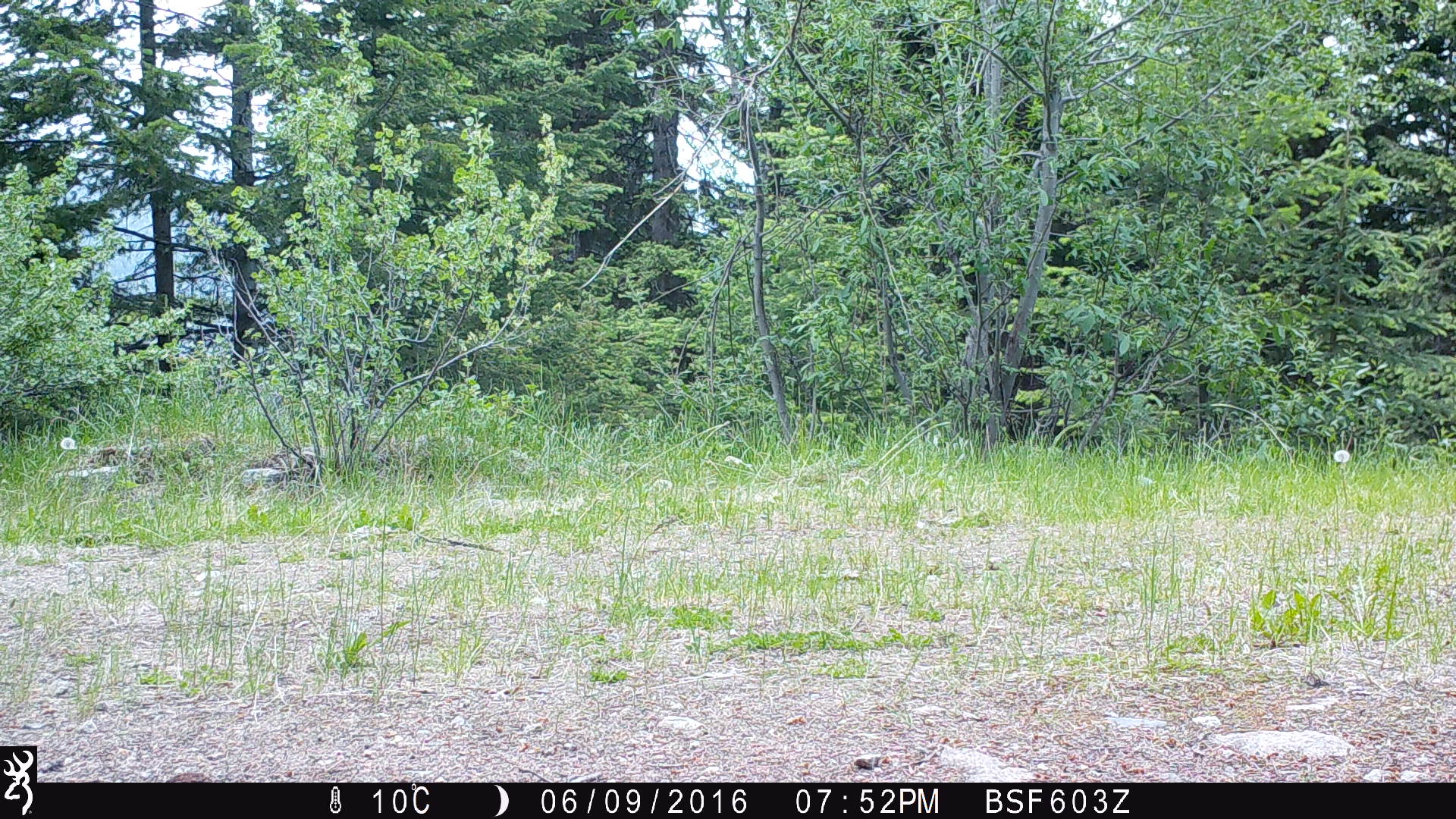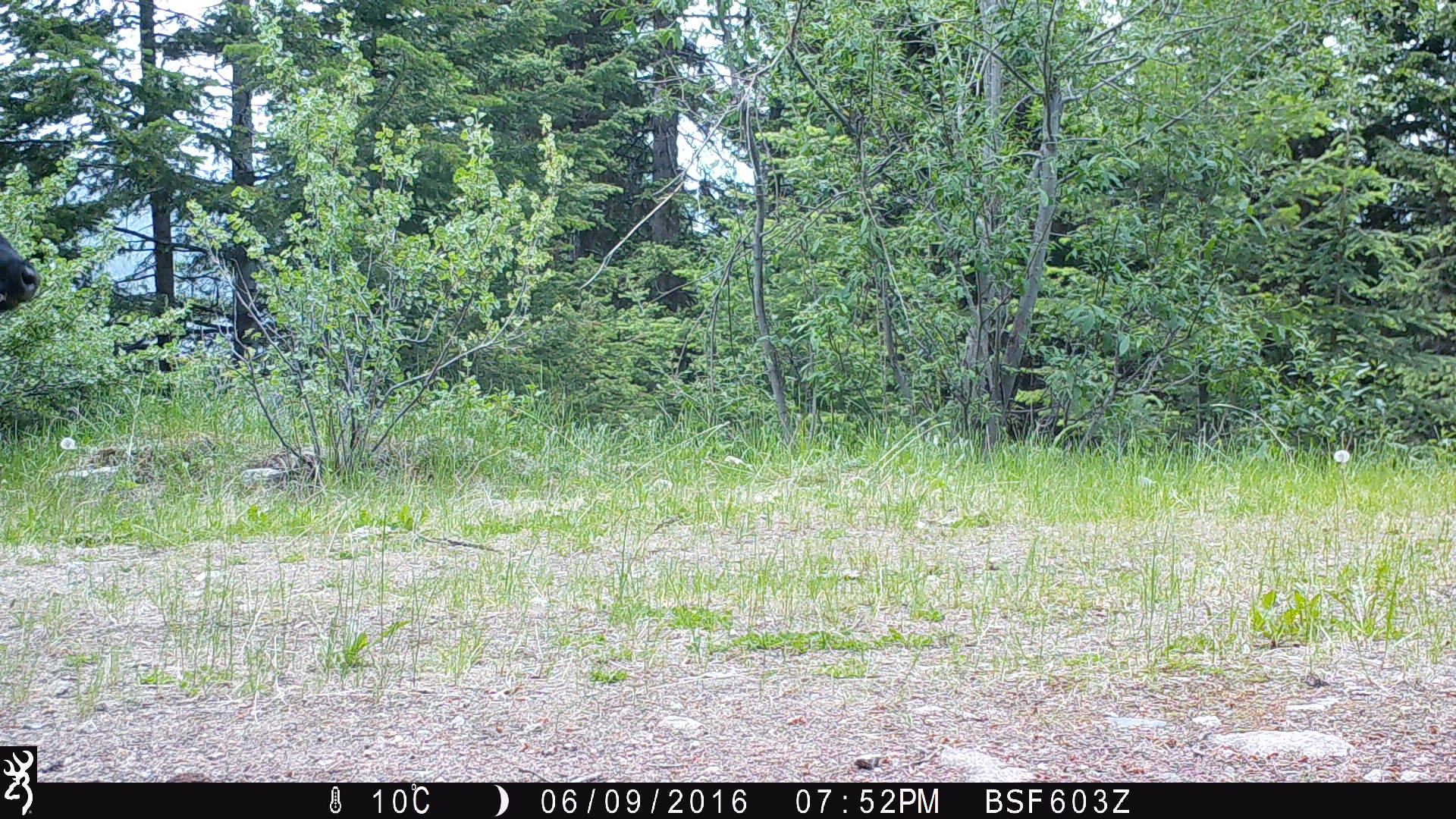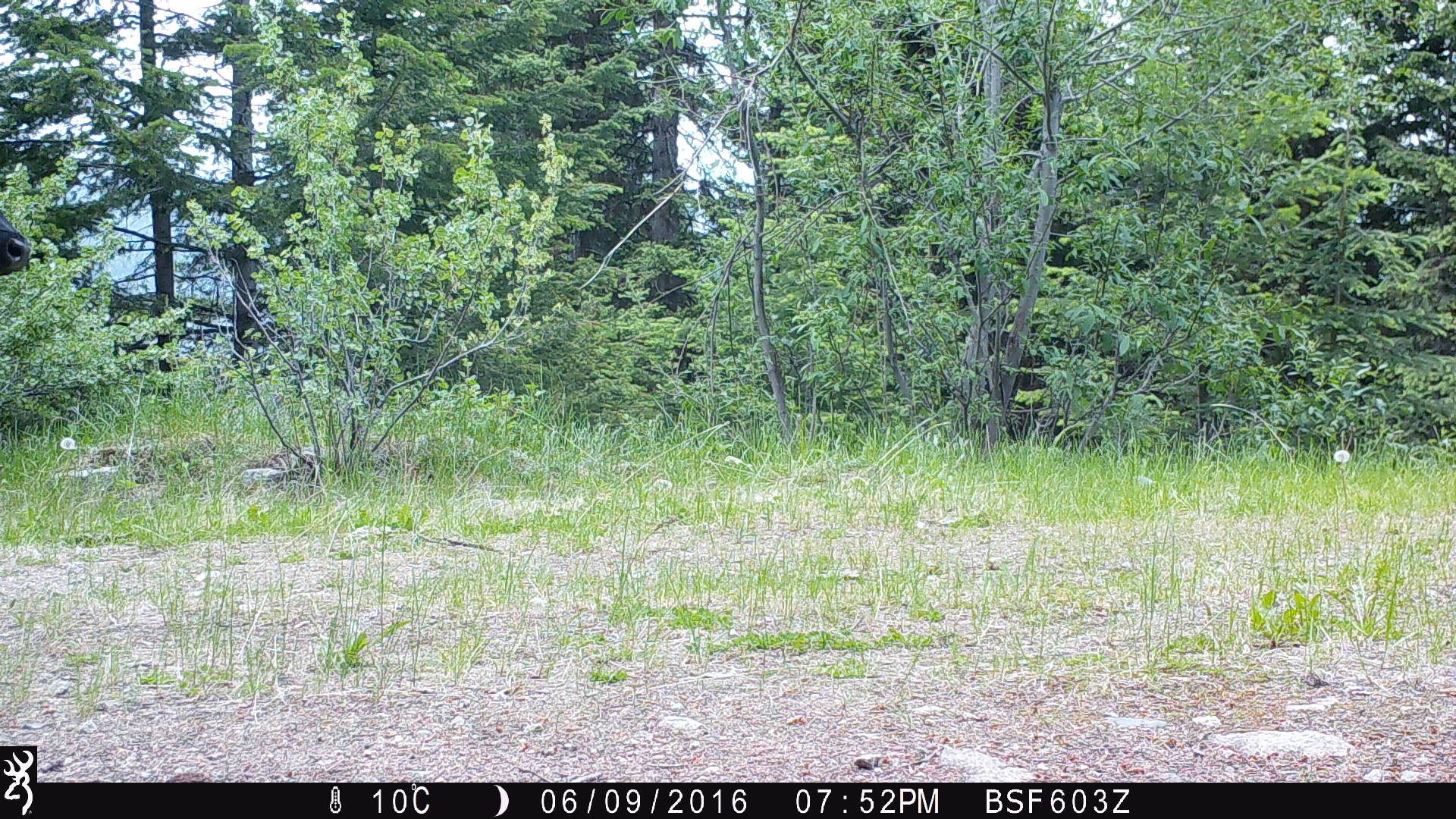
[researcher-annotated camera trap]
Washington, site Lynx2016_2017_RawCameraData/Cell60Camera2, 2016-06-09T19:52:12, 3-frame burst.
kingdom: Animalia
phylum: Chordata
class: Mammalia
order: Artiodactyla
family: Bovidae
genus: Bos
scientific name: Bos taurus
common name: domestic cattle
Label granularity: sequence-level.